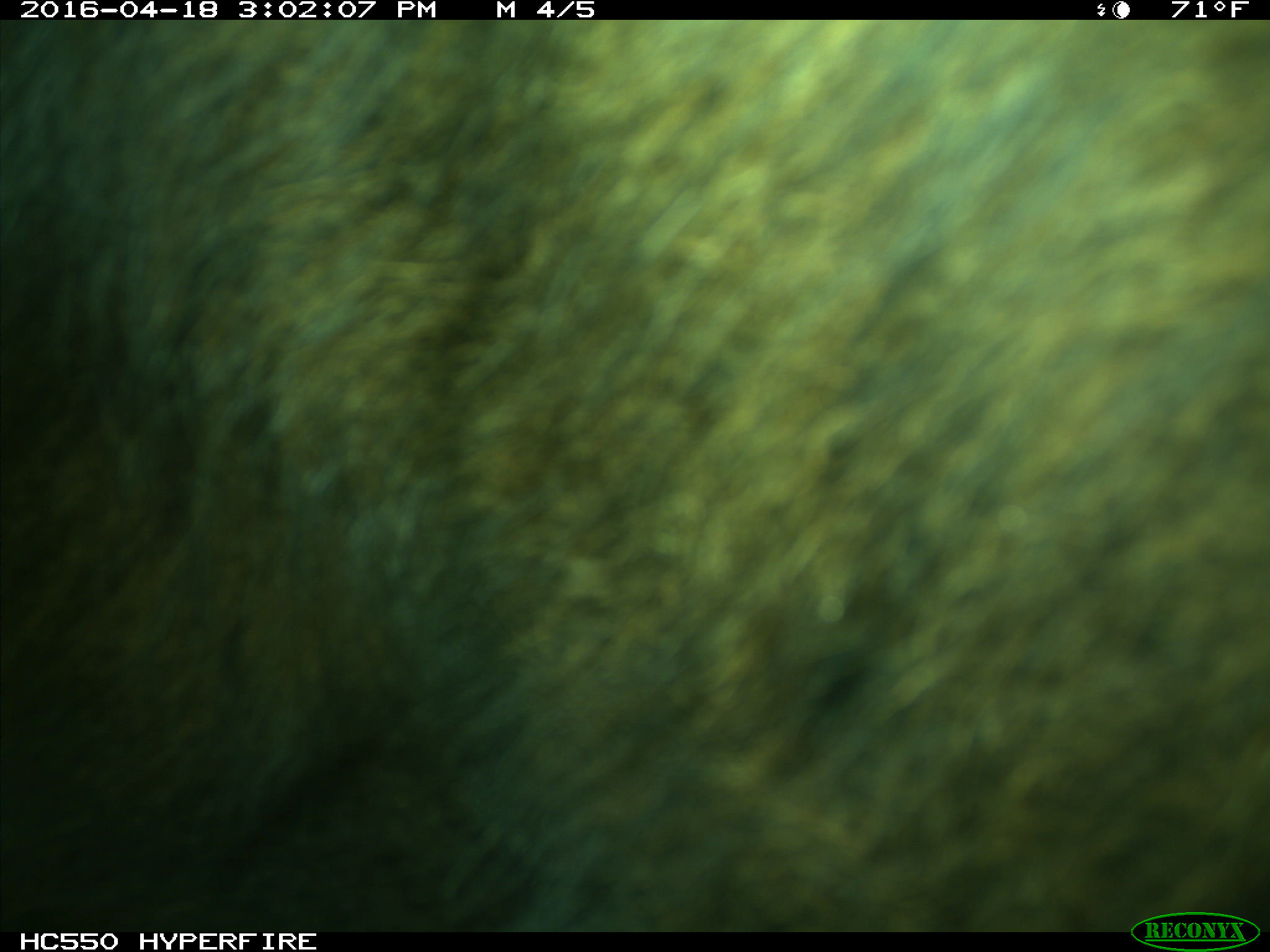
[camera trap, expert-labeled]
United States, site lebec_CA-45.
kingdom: Animalia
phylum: Chordata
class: Mammalia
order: Artiodactyla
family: Bovidae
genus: Bos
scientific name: Bos taurus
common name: domestic cow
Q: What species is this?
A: Bos taurus (domestic cow).